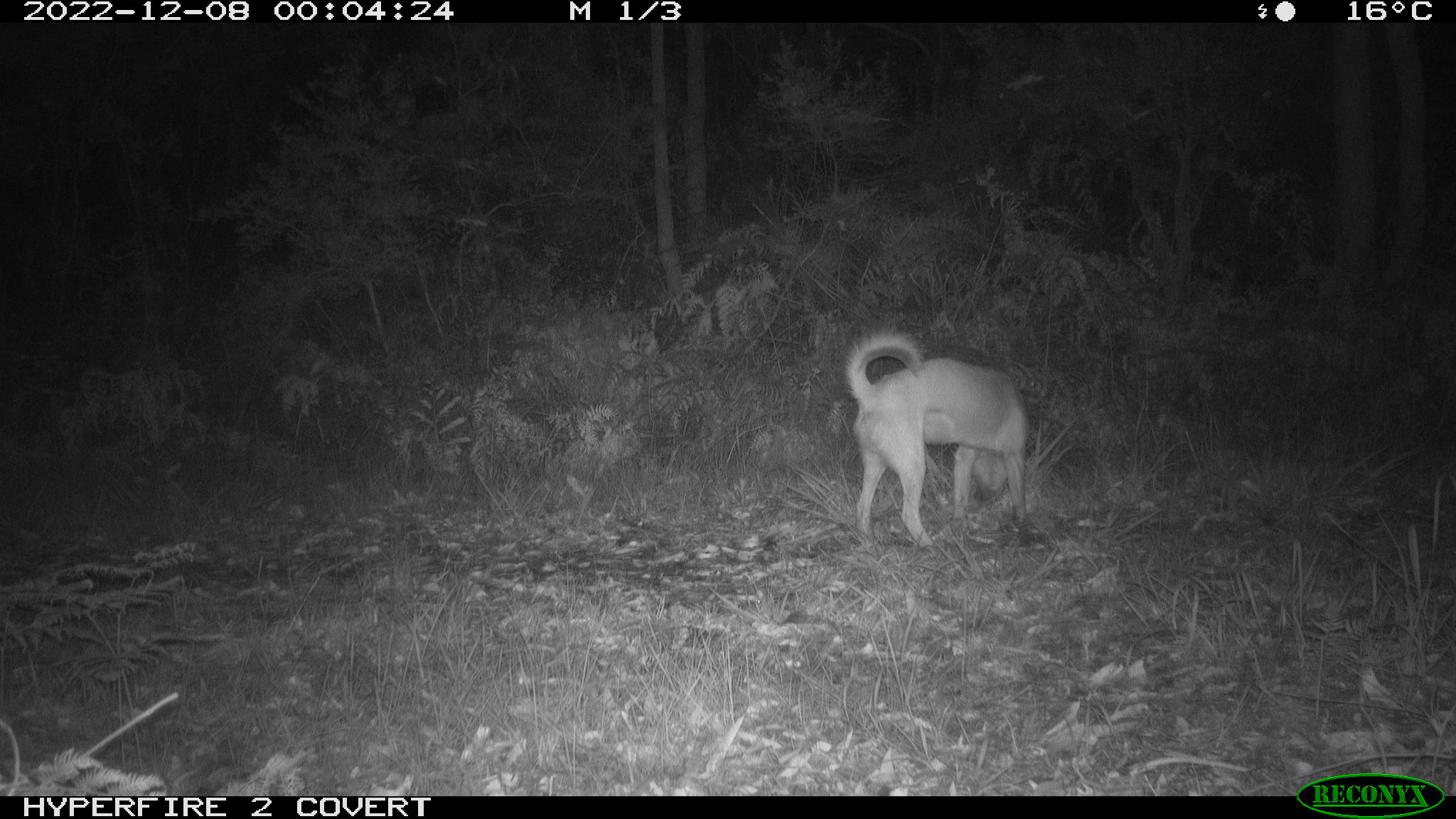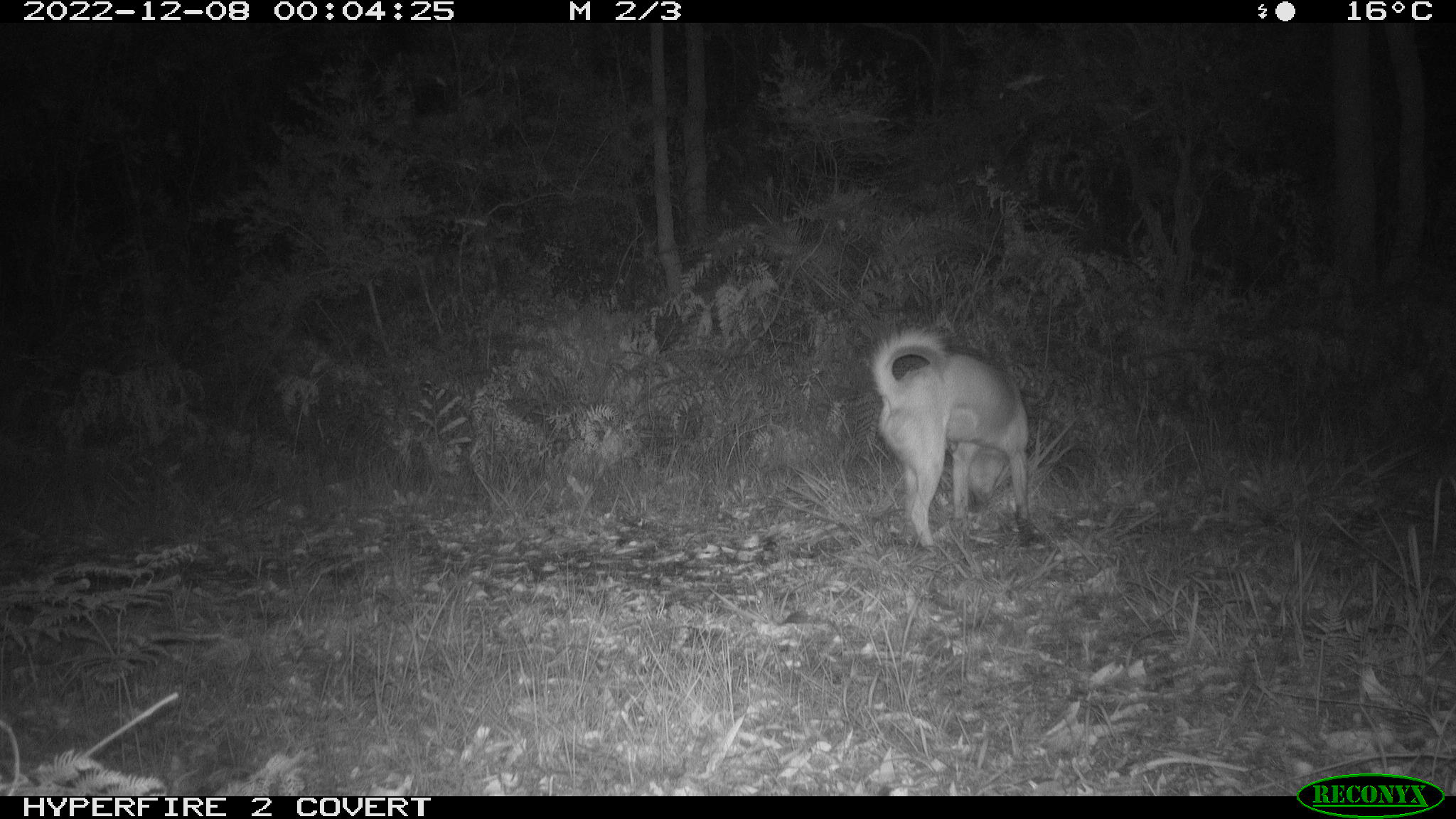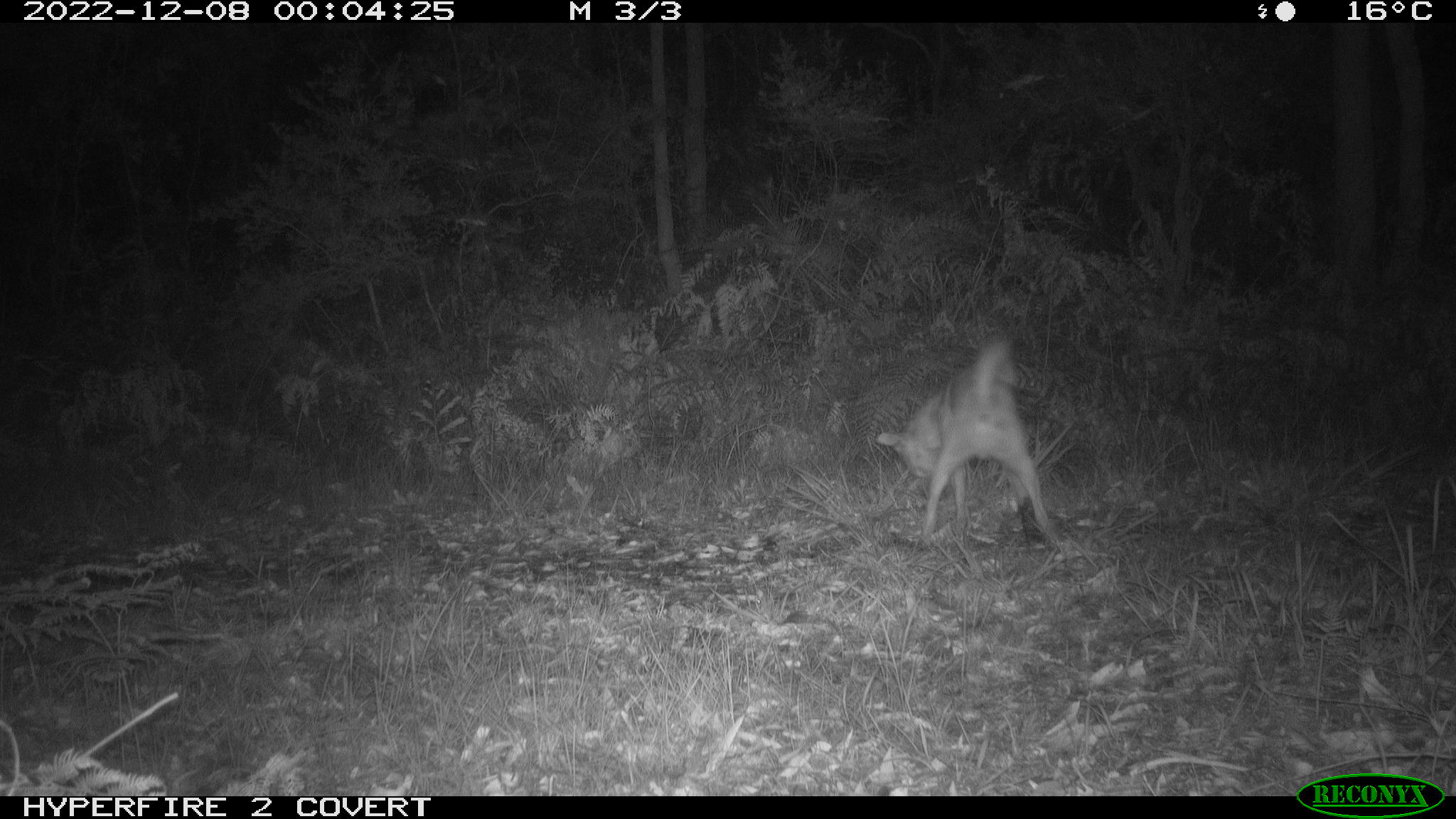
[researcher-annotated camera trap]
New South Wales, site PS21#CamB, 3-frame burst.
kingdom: Animalia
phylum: Chordata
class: Mammalia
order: Carnivora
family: Canidae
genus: Canis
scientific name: Canis familiaris dingo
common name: dingo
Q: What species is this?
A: Dingo (Canis familiaris dingo).